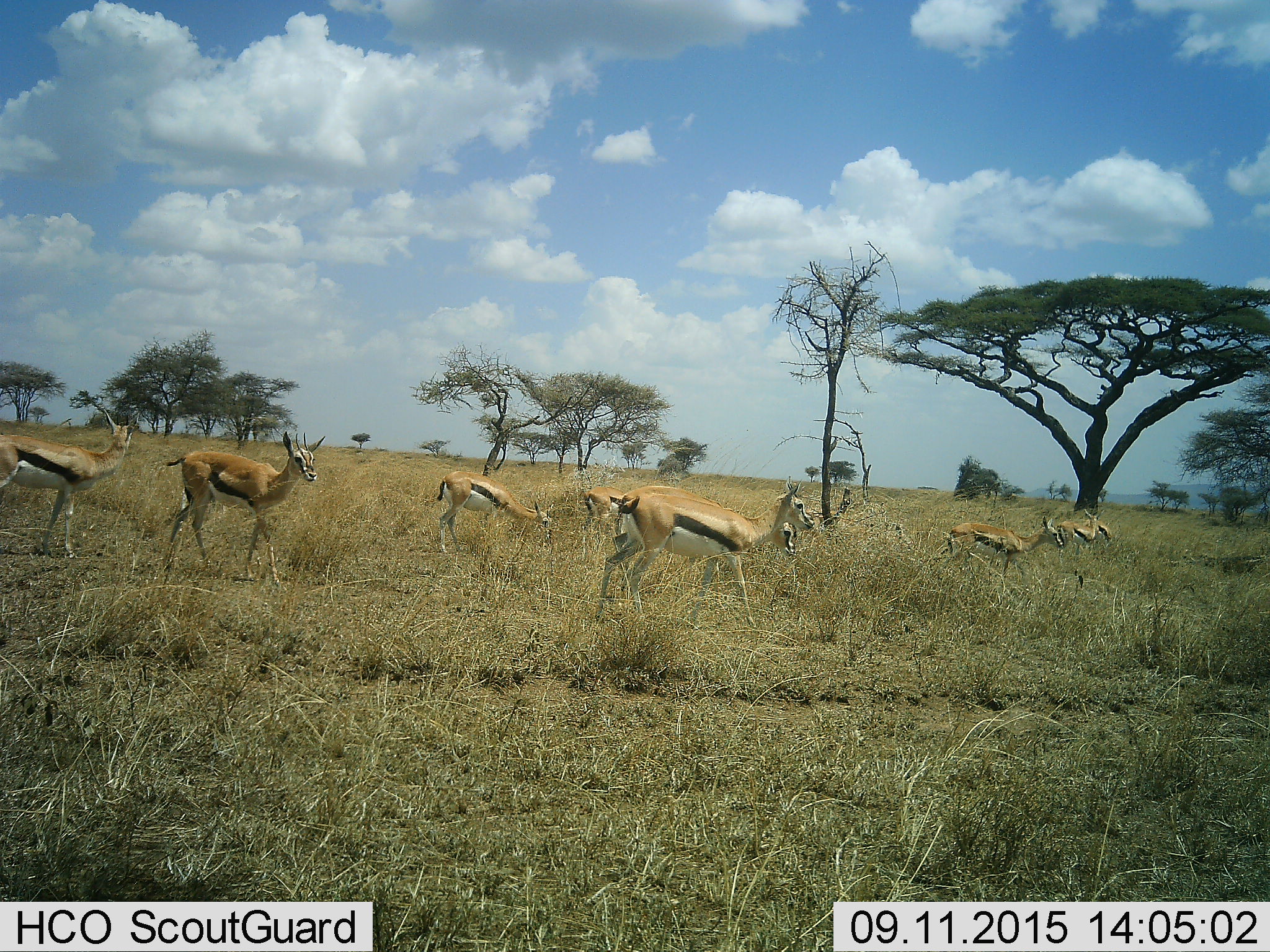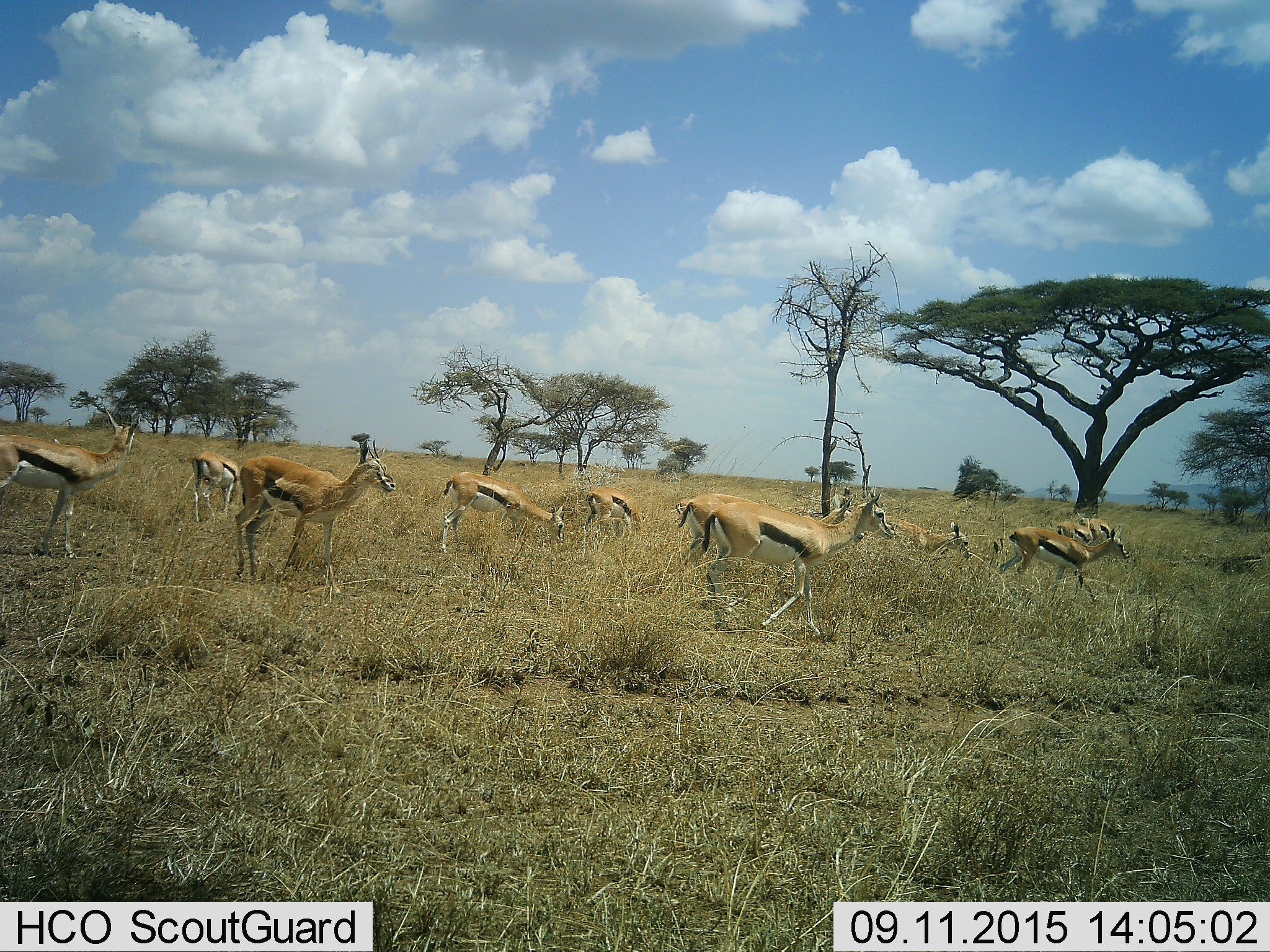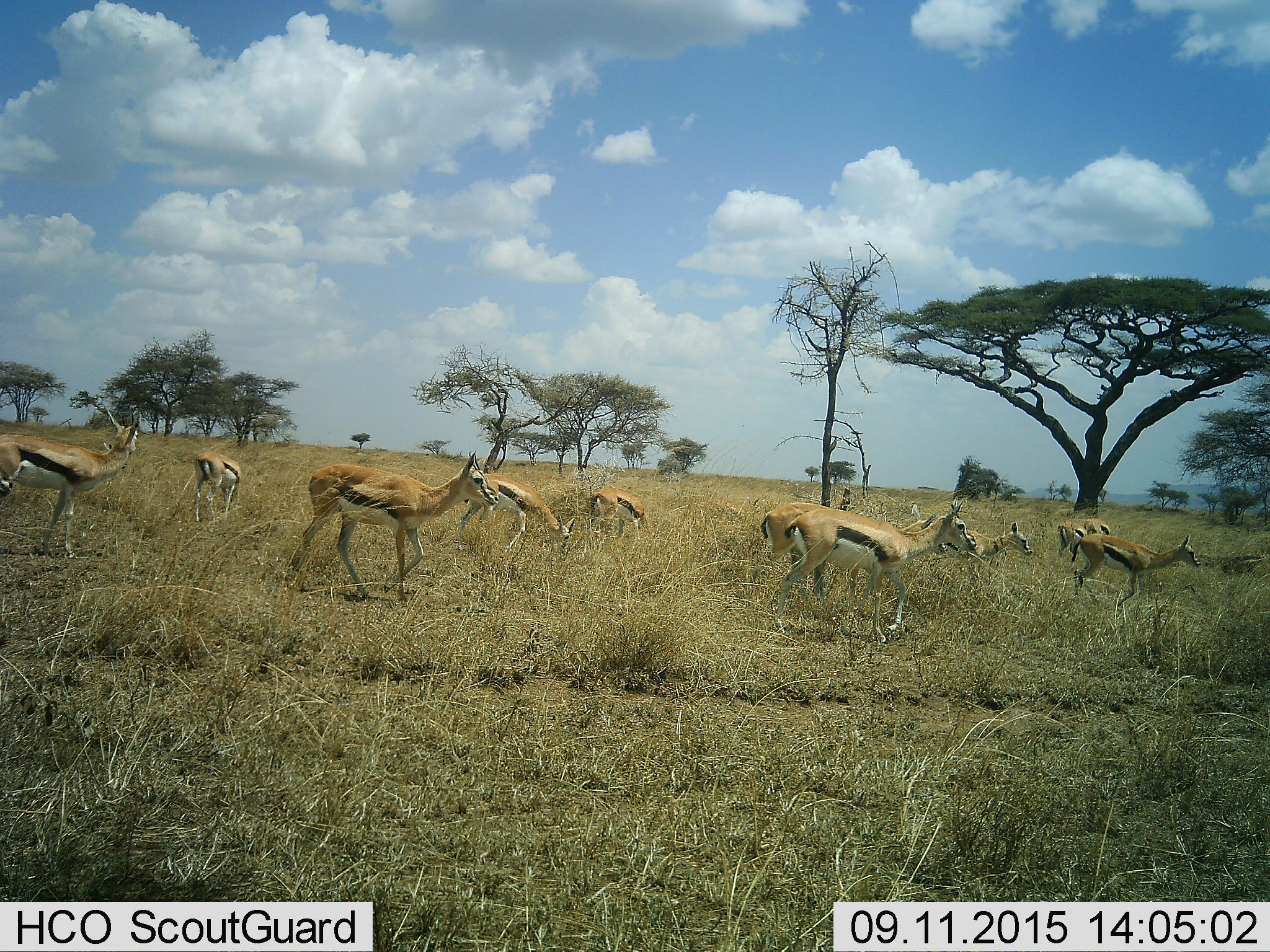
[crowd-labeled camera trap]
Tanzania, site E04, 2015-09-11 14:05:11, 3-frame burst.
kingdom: Animalia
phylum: Chordata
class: Mammalia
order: Artiodactyla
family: Bovidae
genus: Eudorcas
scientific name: Eudorcas thomsonii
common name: thomson's gazelle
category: gazellethomsons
Gazellethomsons (thomson's gazelle) (Eudorcas thomsonii), count 10. Behavior (volunteer vote fractions): standing 58%, resting 0%, moving 89%, interacting 5%. Young present (vote fraction): 16%. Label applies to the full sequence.